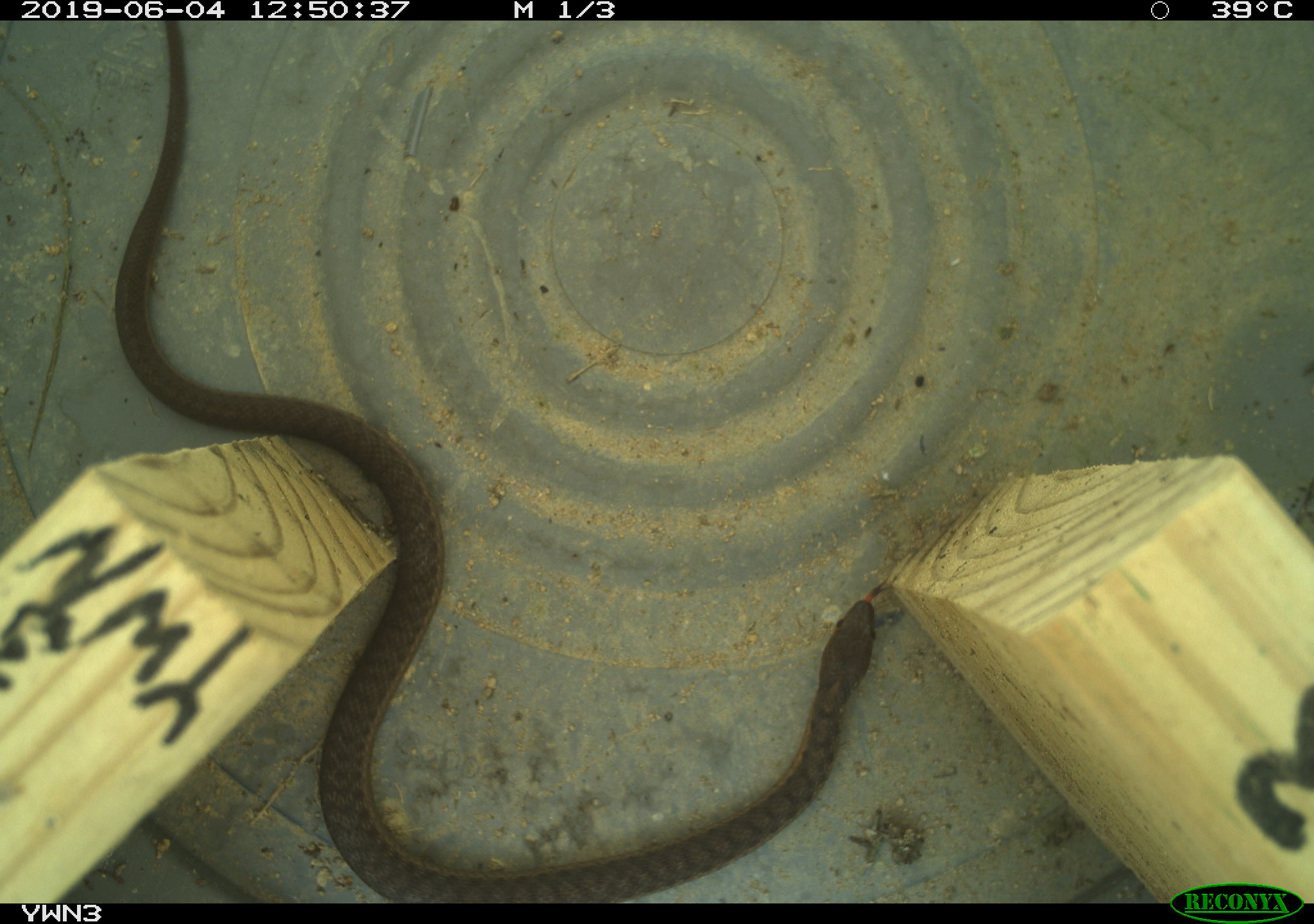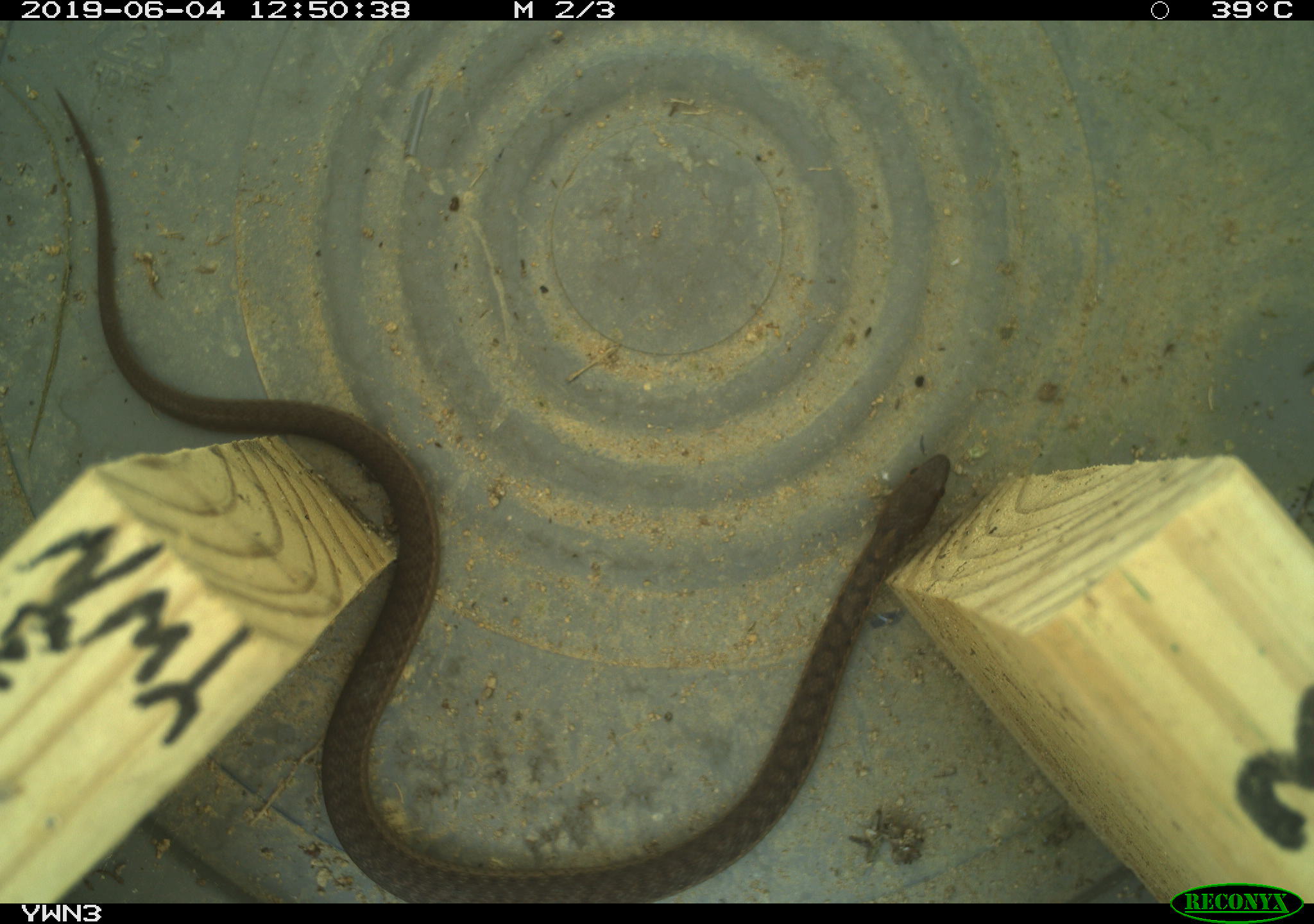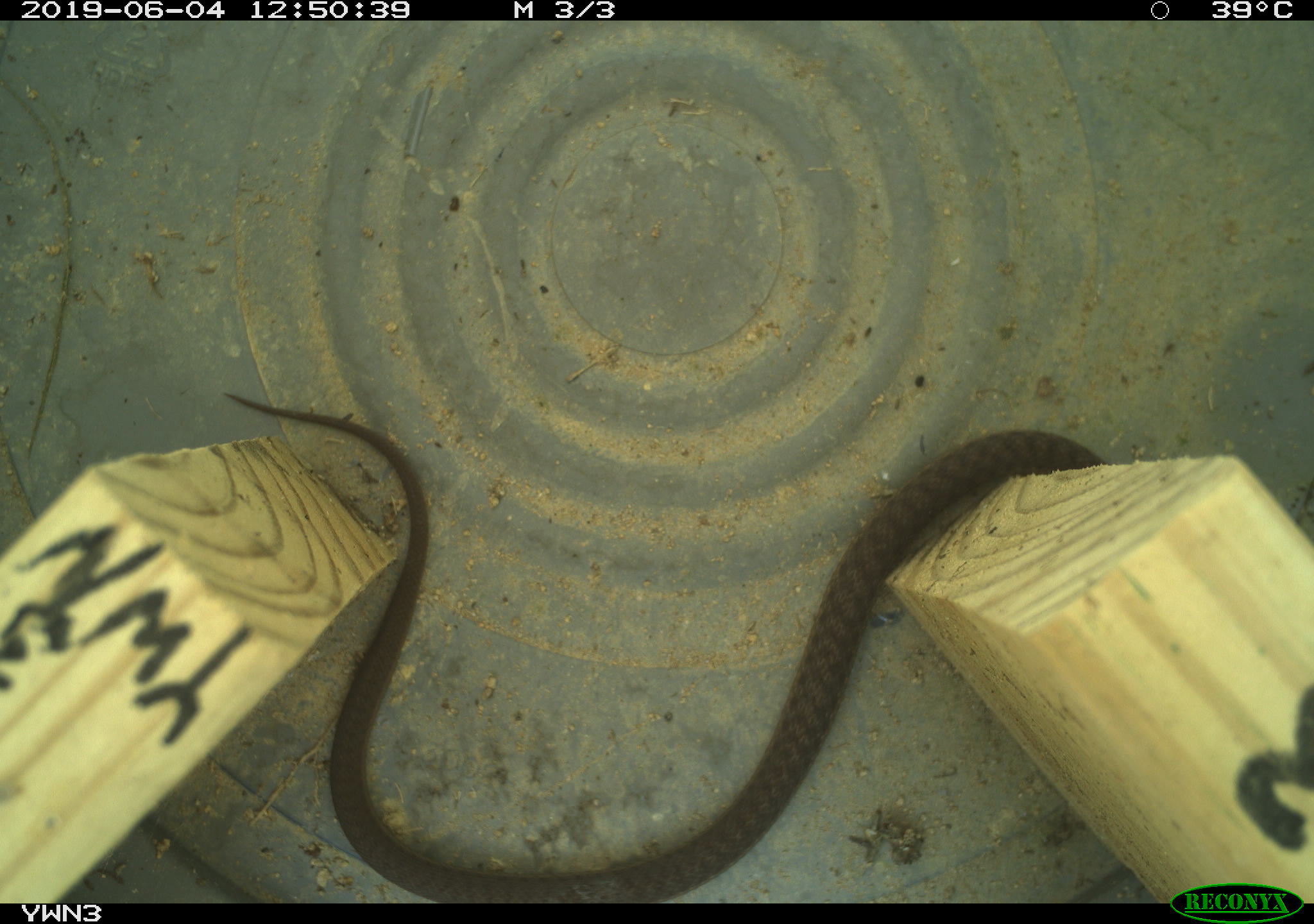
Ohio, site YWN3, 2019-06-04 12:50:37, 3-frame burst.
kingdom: Animalia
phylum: Chordata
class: Reptilia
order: Squamata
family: Colubridae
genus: Thamnophis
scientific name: Thamnophis sirtalis sirtalis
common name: eastern gartersnake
Eastern gartersnake (Thamnophis sirtalis sirtalis).